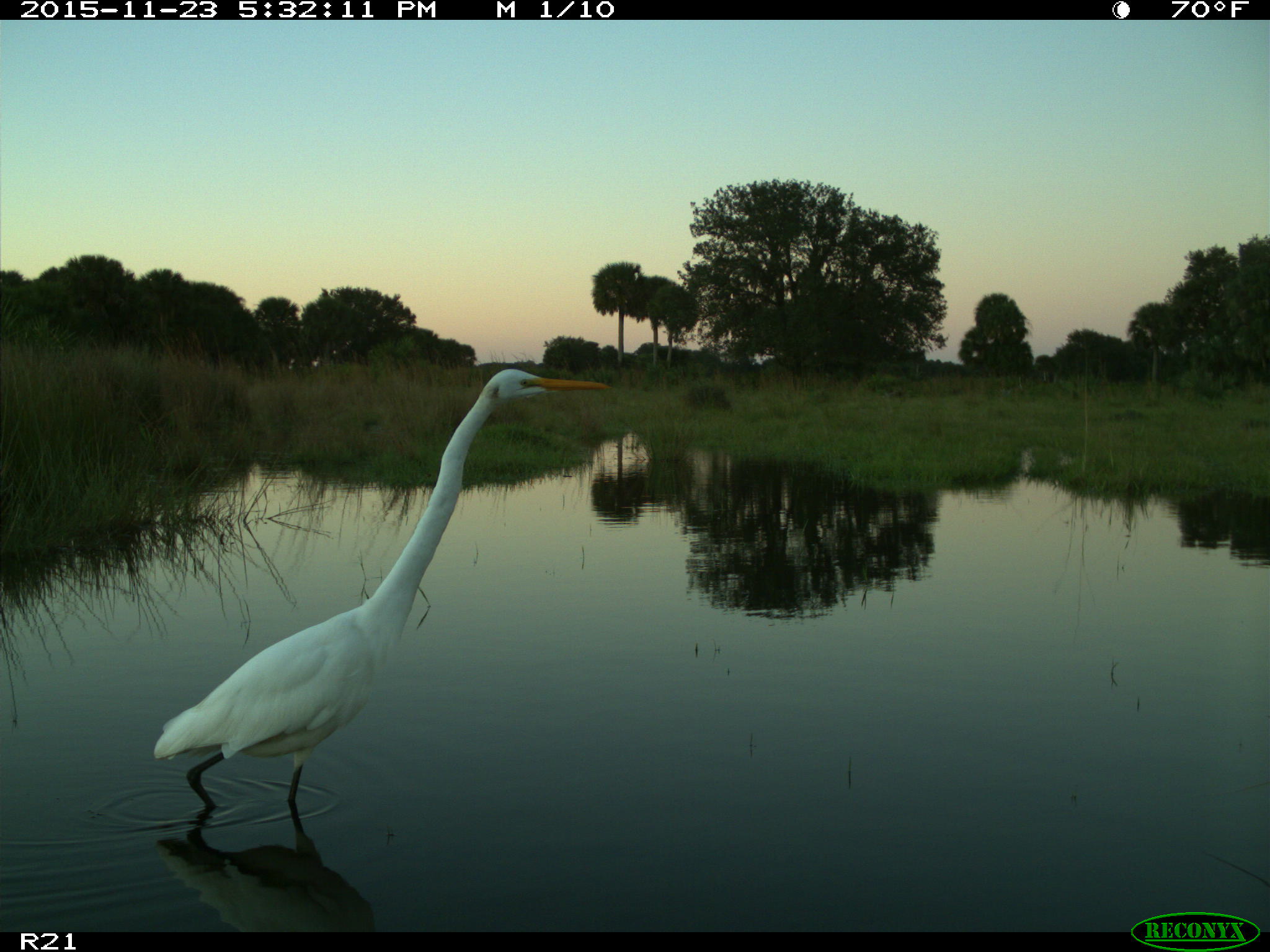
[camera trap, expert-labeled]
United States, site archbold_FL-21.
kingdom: Animalia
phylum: Chordata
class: Aves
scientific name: Aves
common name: birds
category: unidentified bird